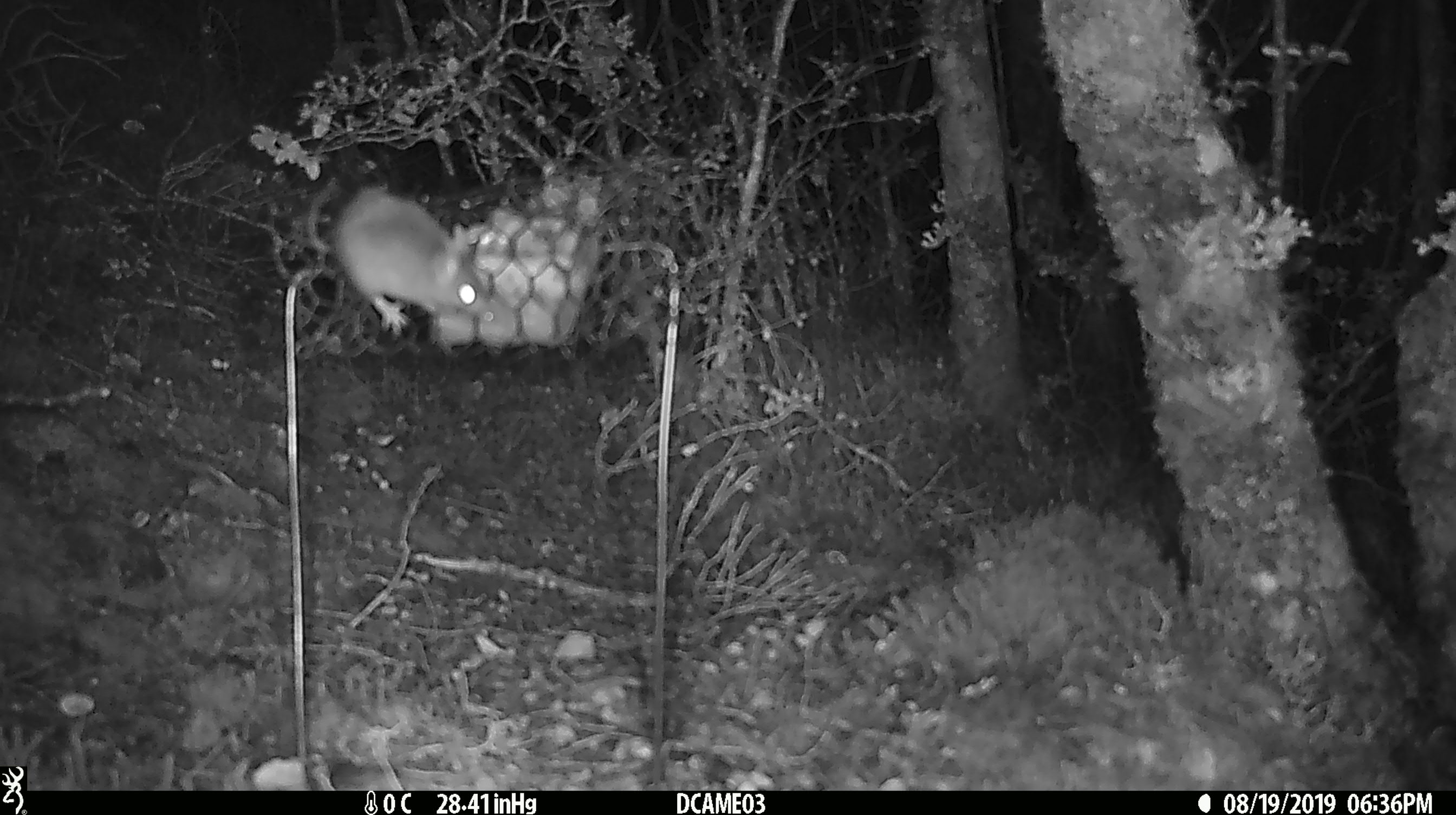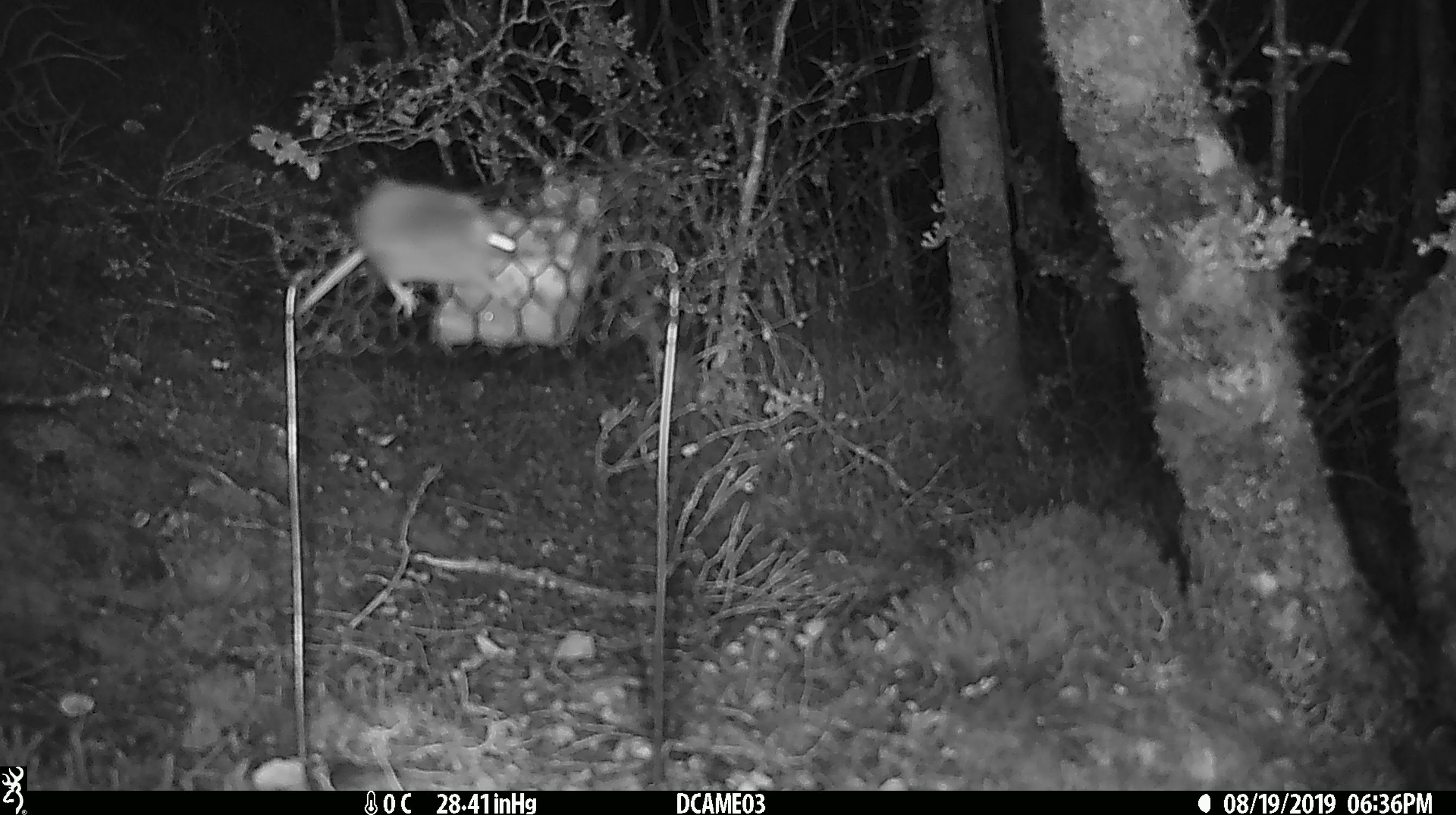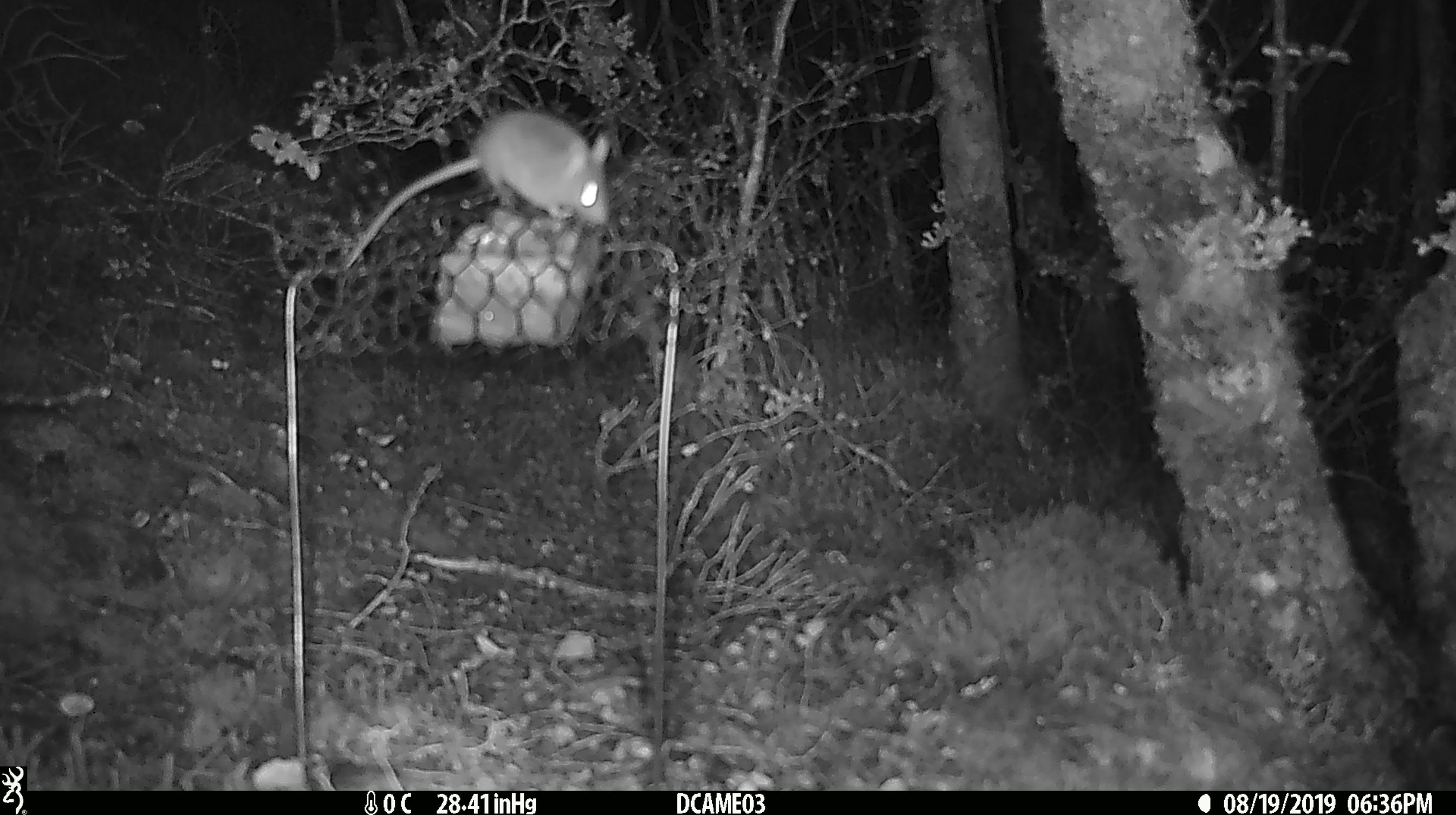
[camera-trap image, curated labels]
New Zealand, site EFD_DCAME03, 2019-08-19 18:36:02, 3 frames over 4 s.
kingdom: Animalia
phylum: Chordata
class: Mammalia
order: Rodentia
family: Muridae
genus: Mus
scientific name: Mus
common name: mouse